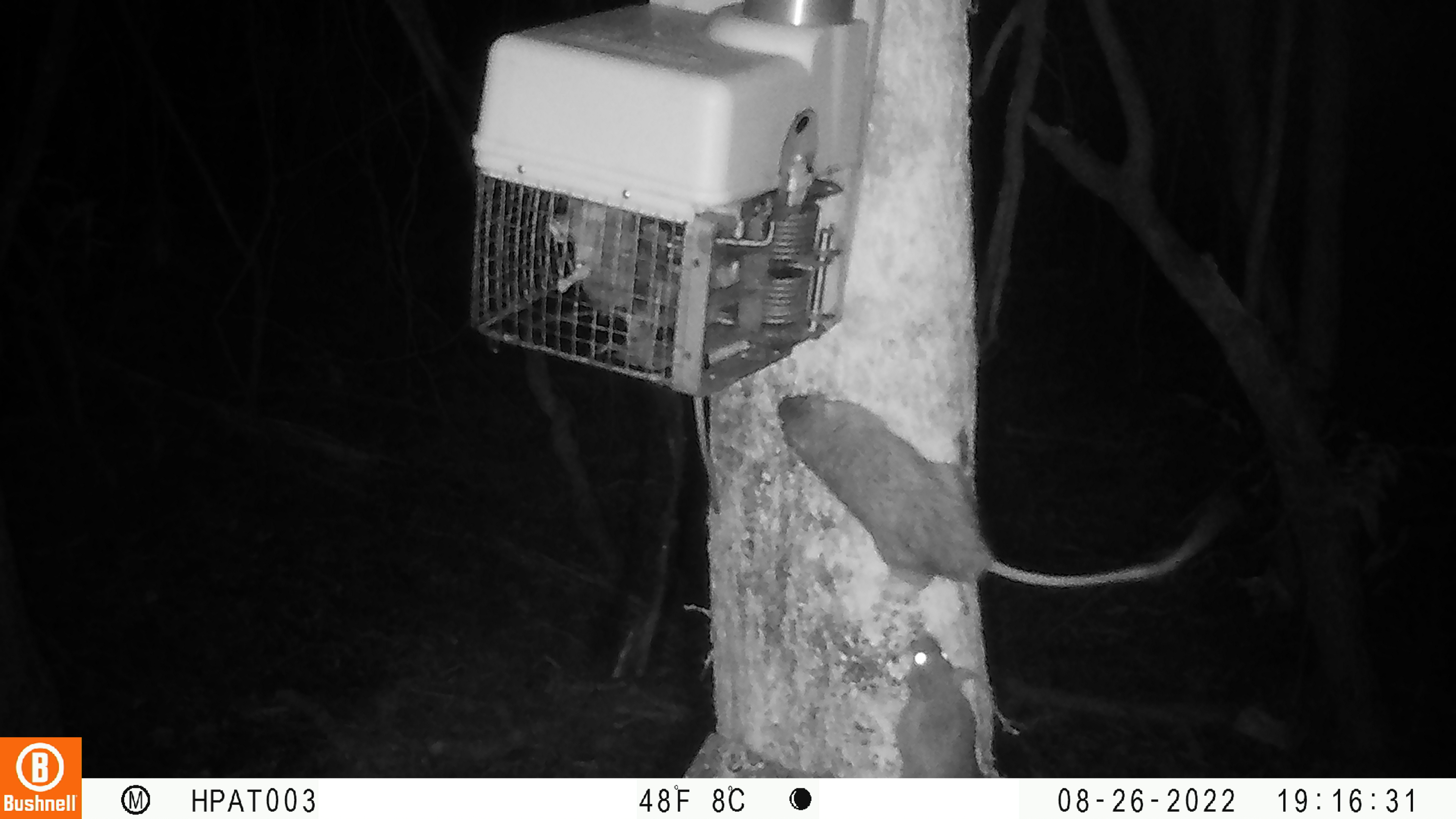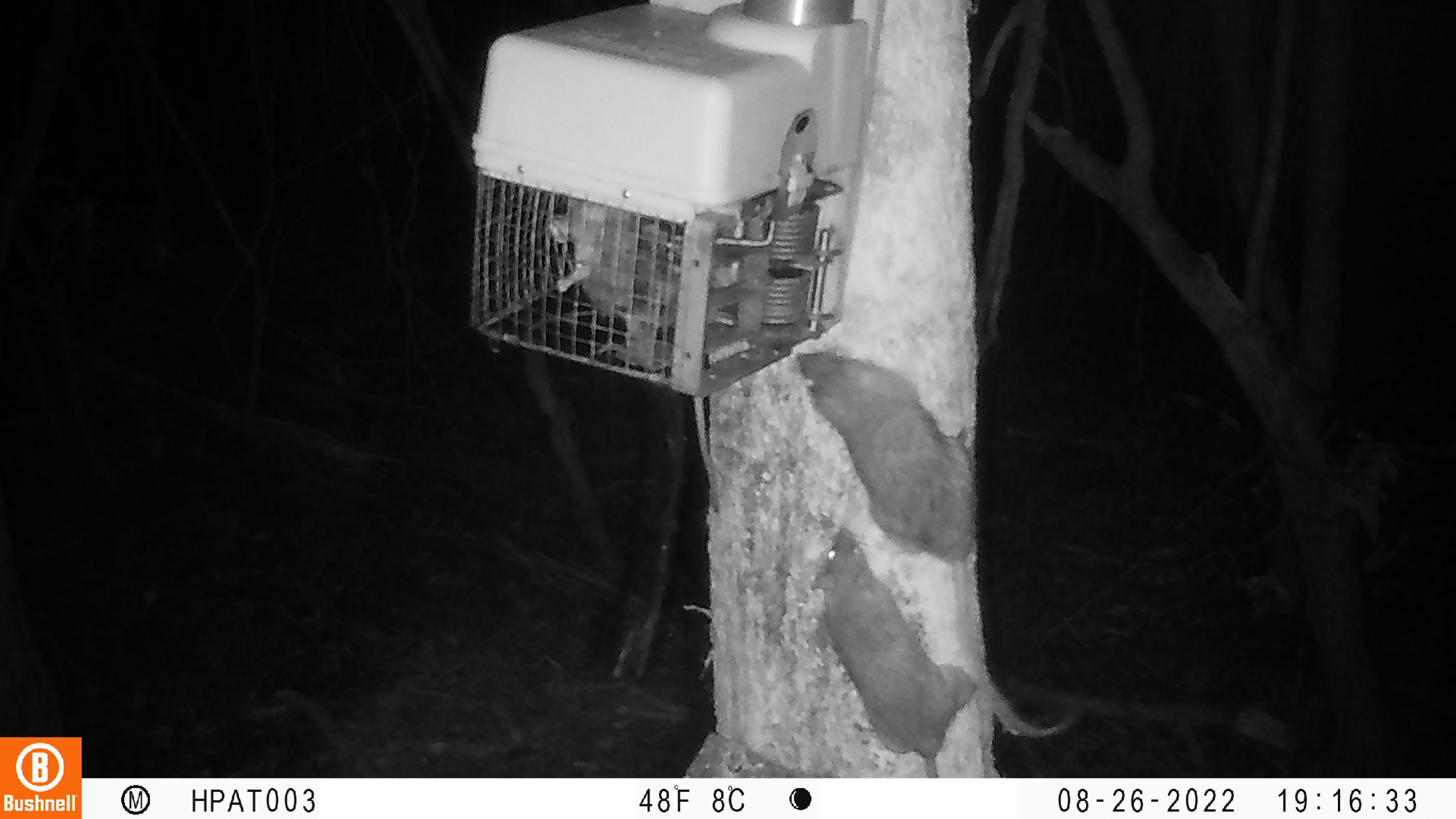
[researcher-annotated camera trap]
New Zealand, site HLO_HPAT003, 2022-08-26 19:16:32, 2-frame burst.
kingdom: Animalia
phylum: Chordata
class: Mammalia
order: Rodentia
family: Muridae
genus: Rattus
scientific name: Rattus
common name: rat